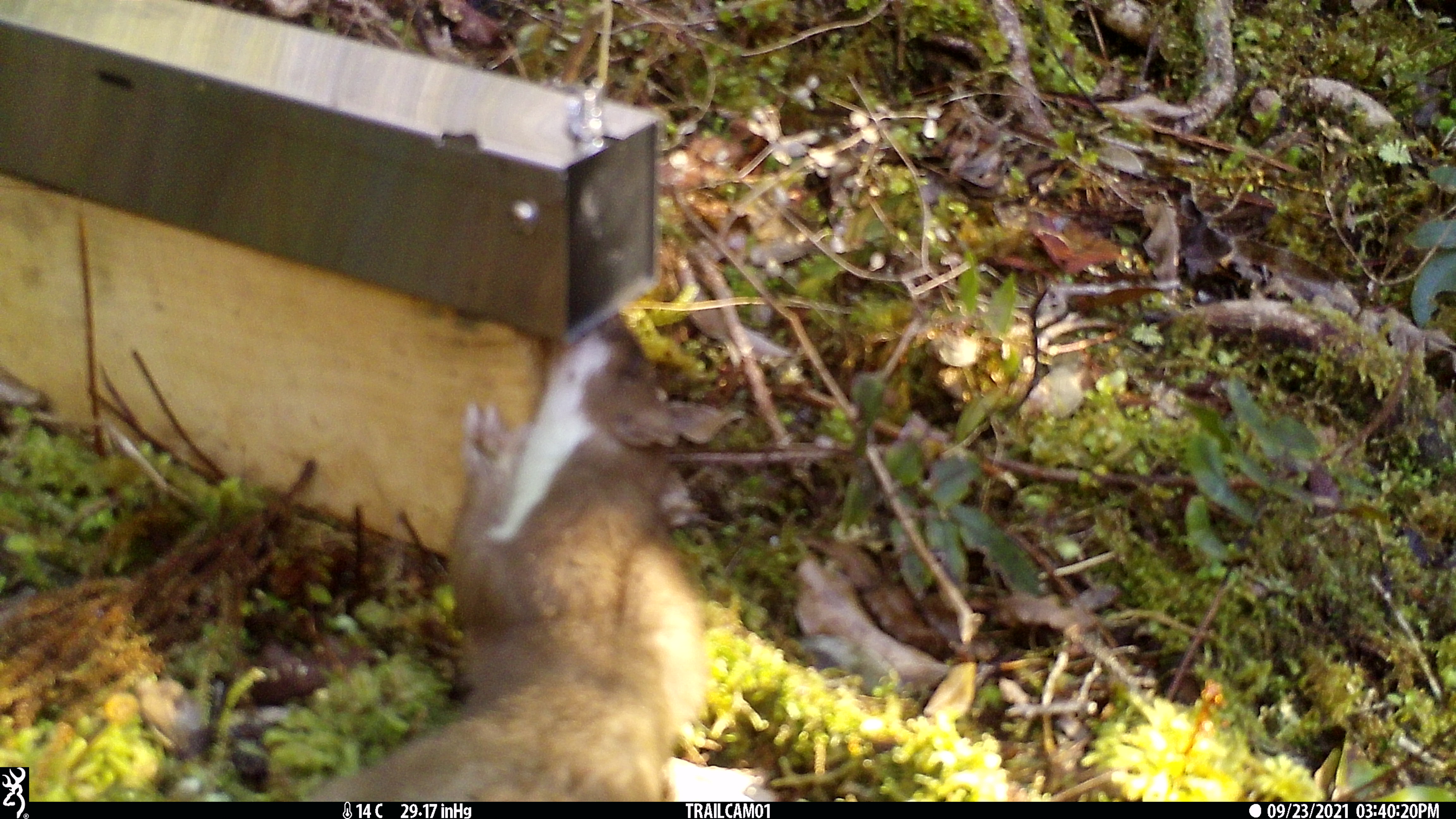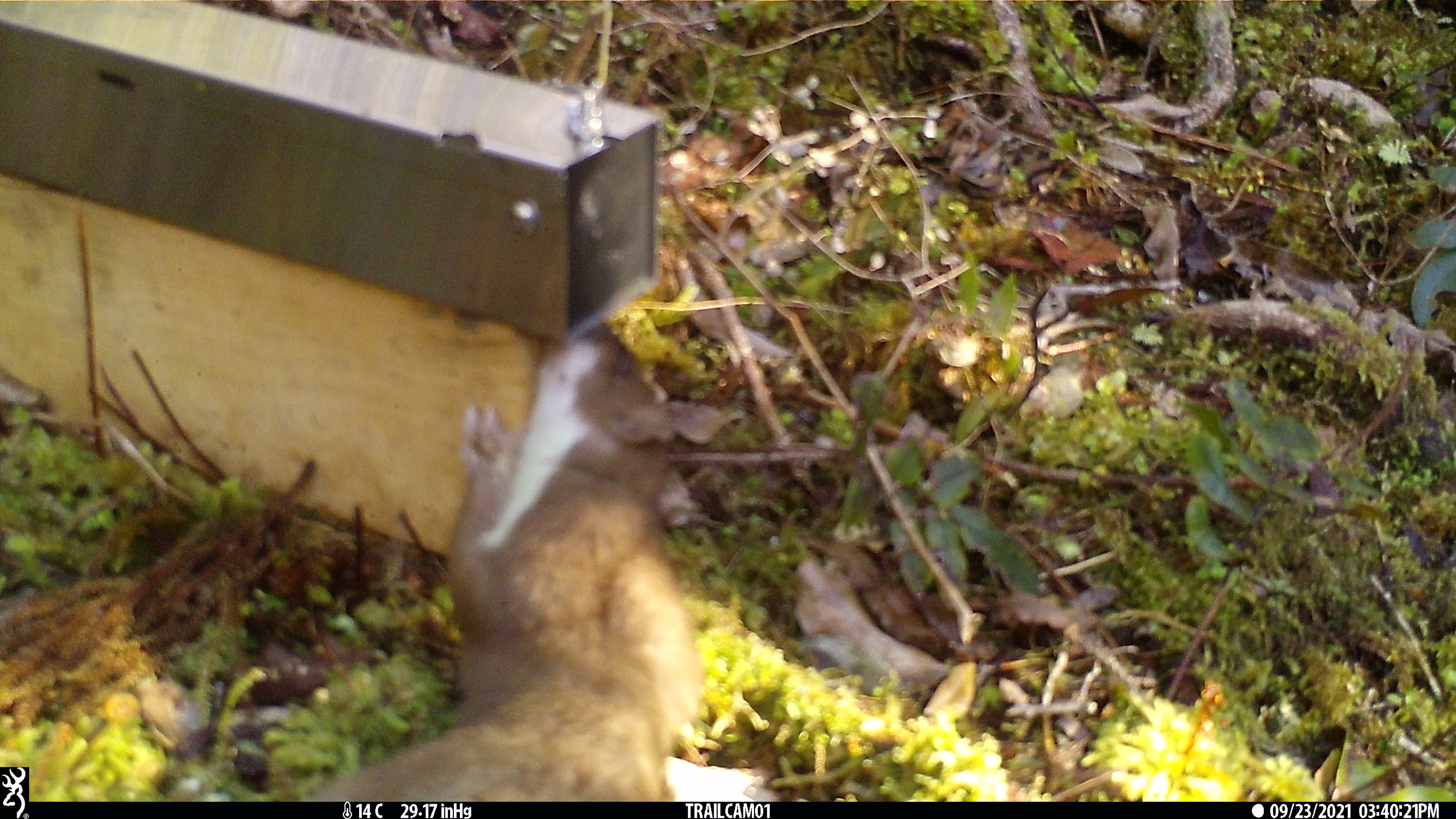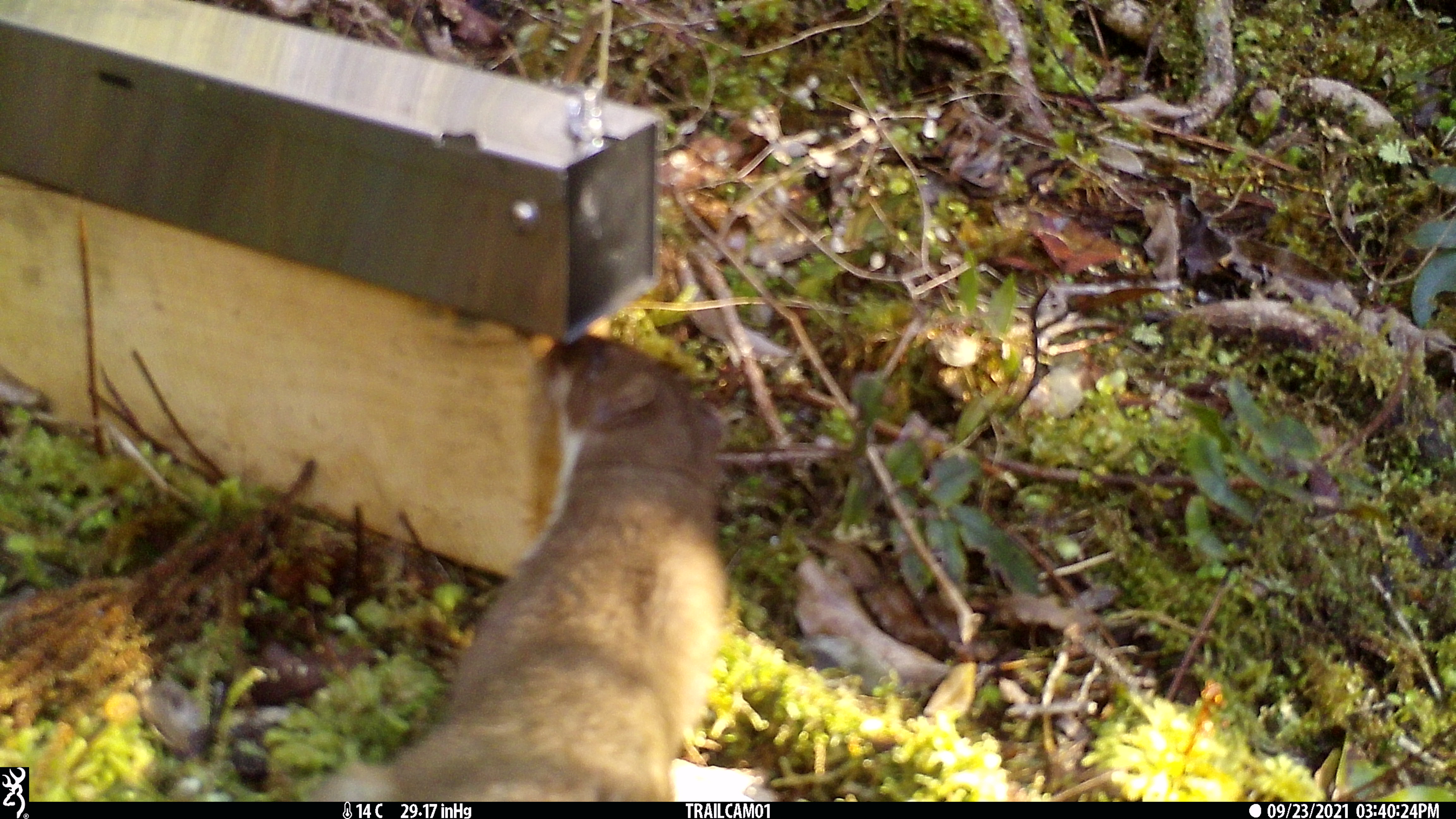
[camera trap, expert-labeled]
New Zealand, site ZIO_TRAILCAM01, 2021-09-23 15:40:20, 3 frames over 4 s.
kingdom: Animalia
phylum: Chordata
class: Mammalia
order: Carnivora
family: Mustelidae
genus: Mustela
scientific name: Mustela erminea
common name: stoat